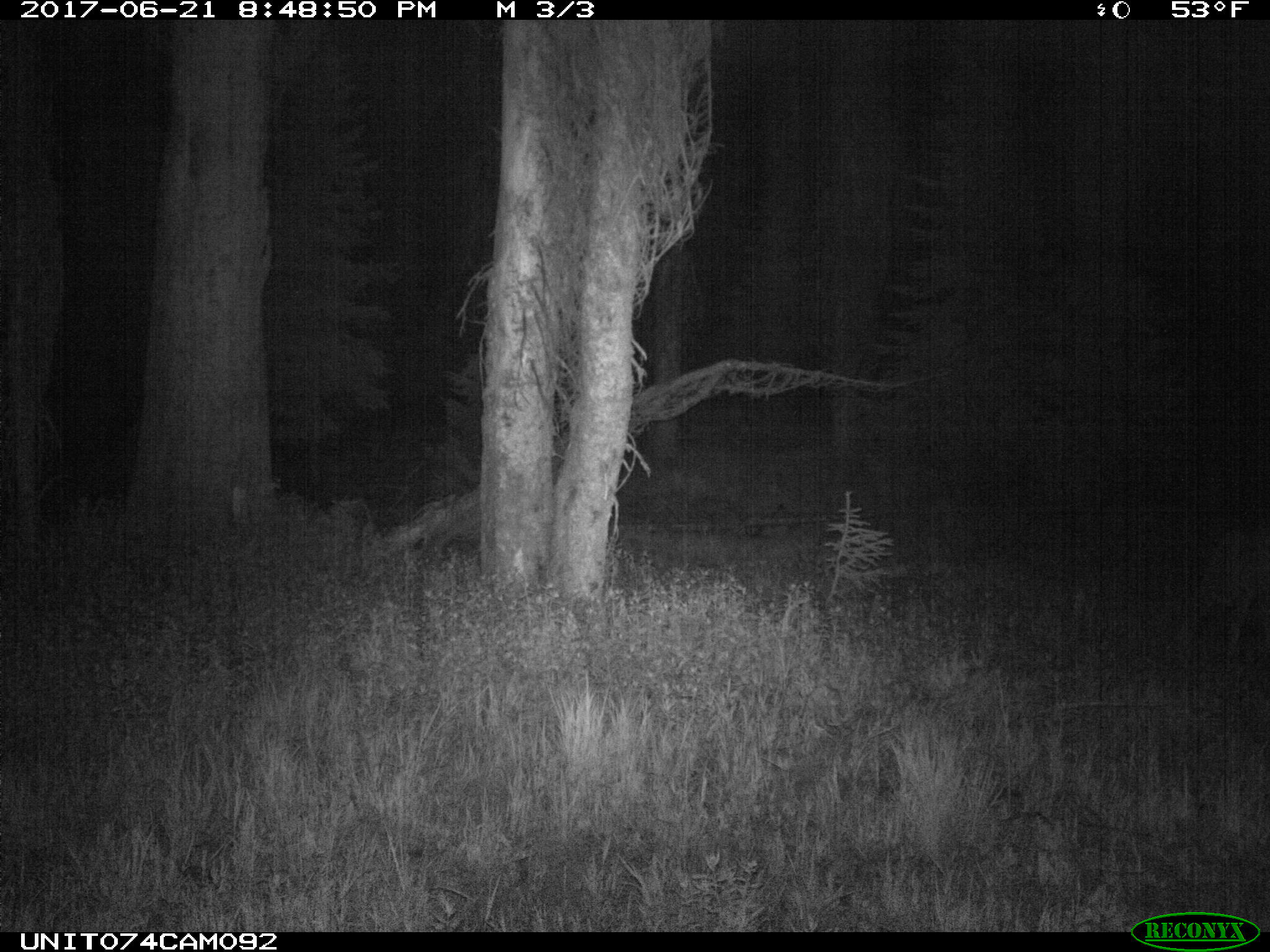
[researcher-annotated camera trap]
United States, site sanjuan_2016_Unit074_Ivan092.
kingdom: Animalia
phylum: Chordata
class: Mammalia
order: Artiodactyla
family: Cervidae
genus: Odocoileus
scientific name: Odocoileus hemionus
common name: mule deer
Odocoileus hemionus (mule deer).